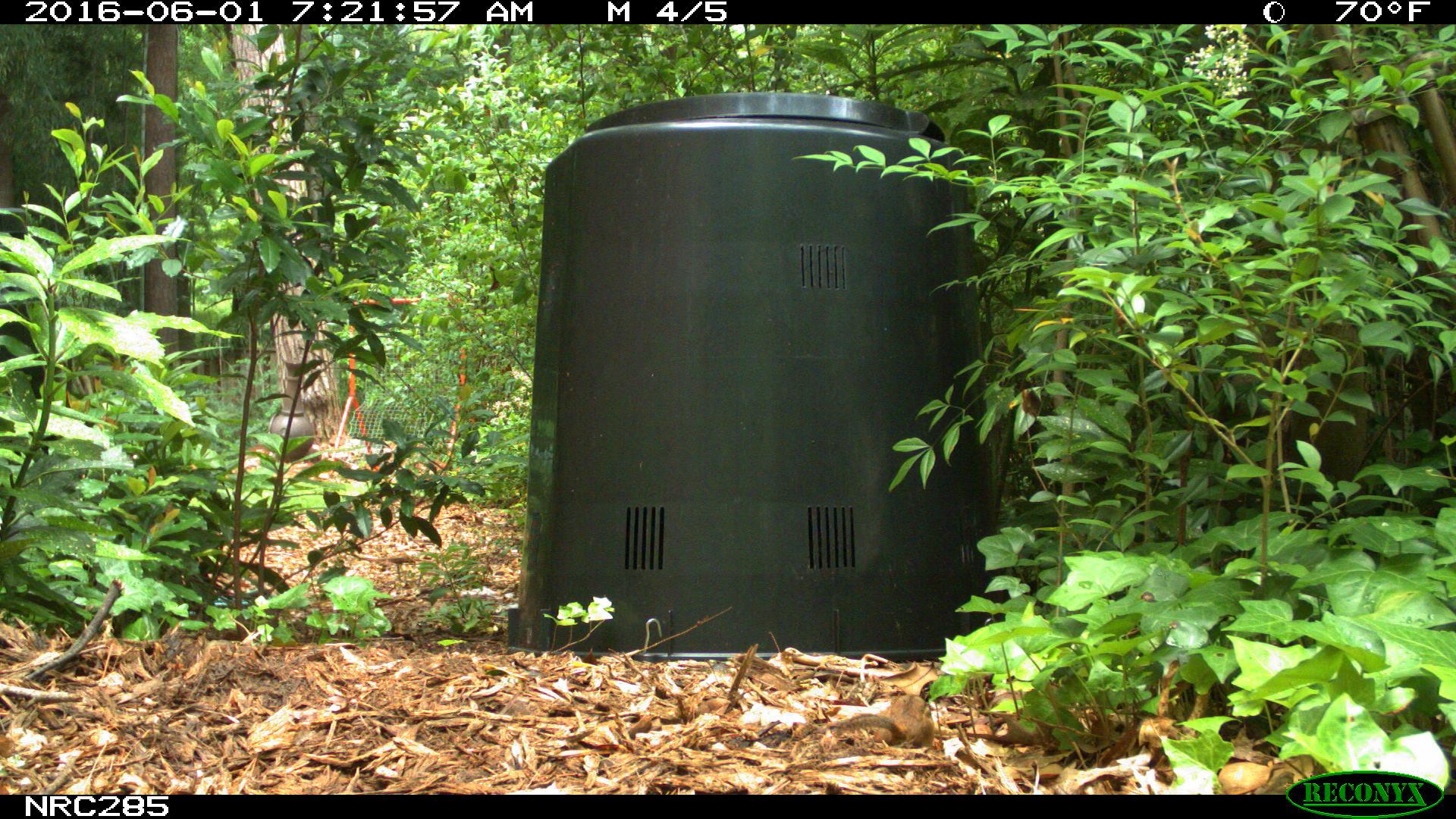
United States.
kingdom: Animalia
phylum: Chordata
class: Mammalia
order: Rodentia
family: Sciuridae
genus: Tamias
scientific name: Tamias striatus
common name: eastern chipmunk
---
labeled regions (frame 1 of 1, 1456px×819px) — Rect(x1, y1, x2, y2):
Eastern Chipmunk: Rect(827, 679, 941, 749)